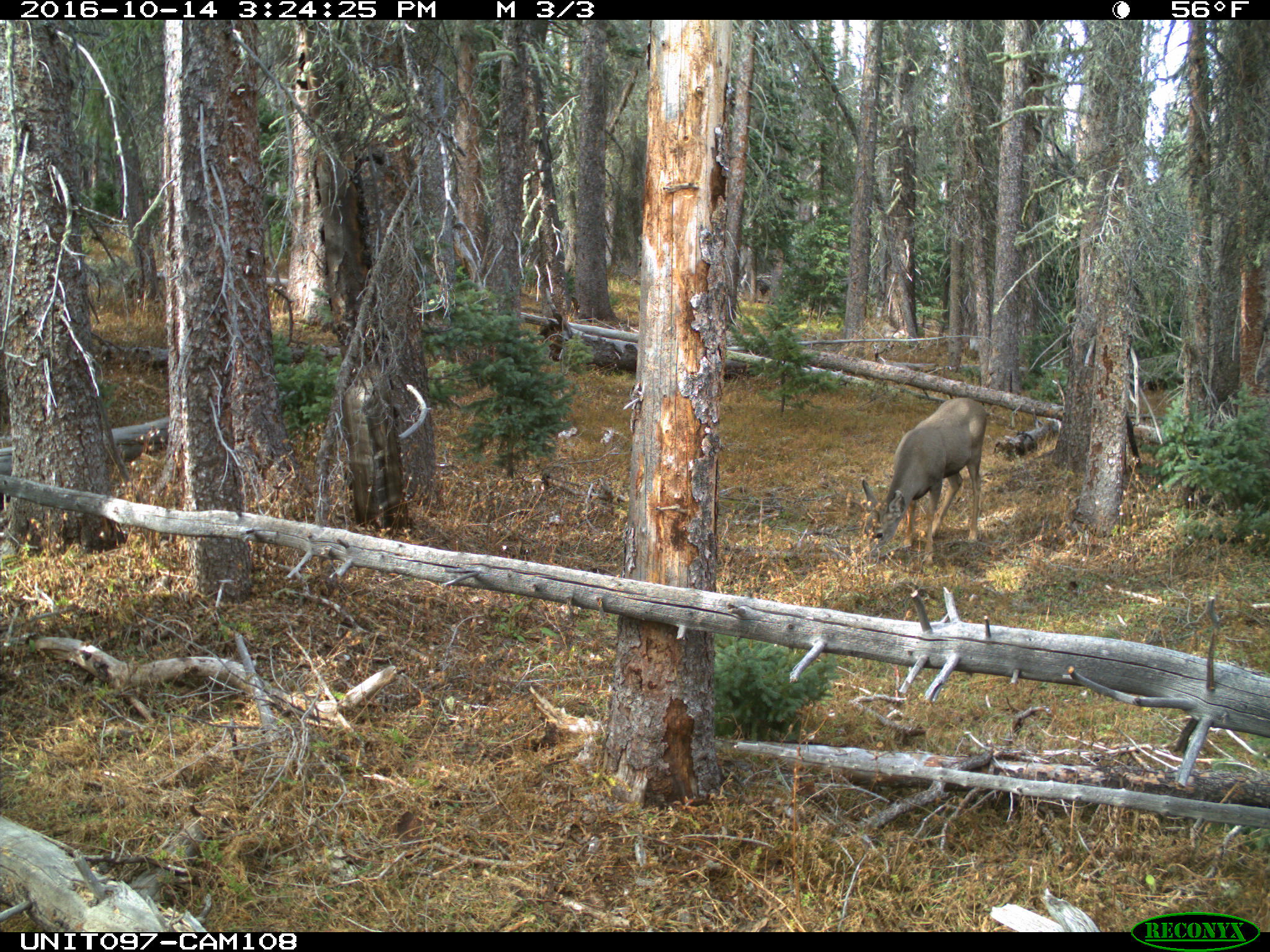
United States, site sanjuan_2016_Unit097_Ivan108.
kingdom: Animalia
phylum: Chordata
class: Mammalia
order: Artiodactyla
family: Cervidae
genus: Odocoileus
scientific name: Odocoileus hemionus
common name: mule deer